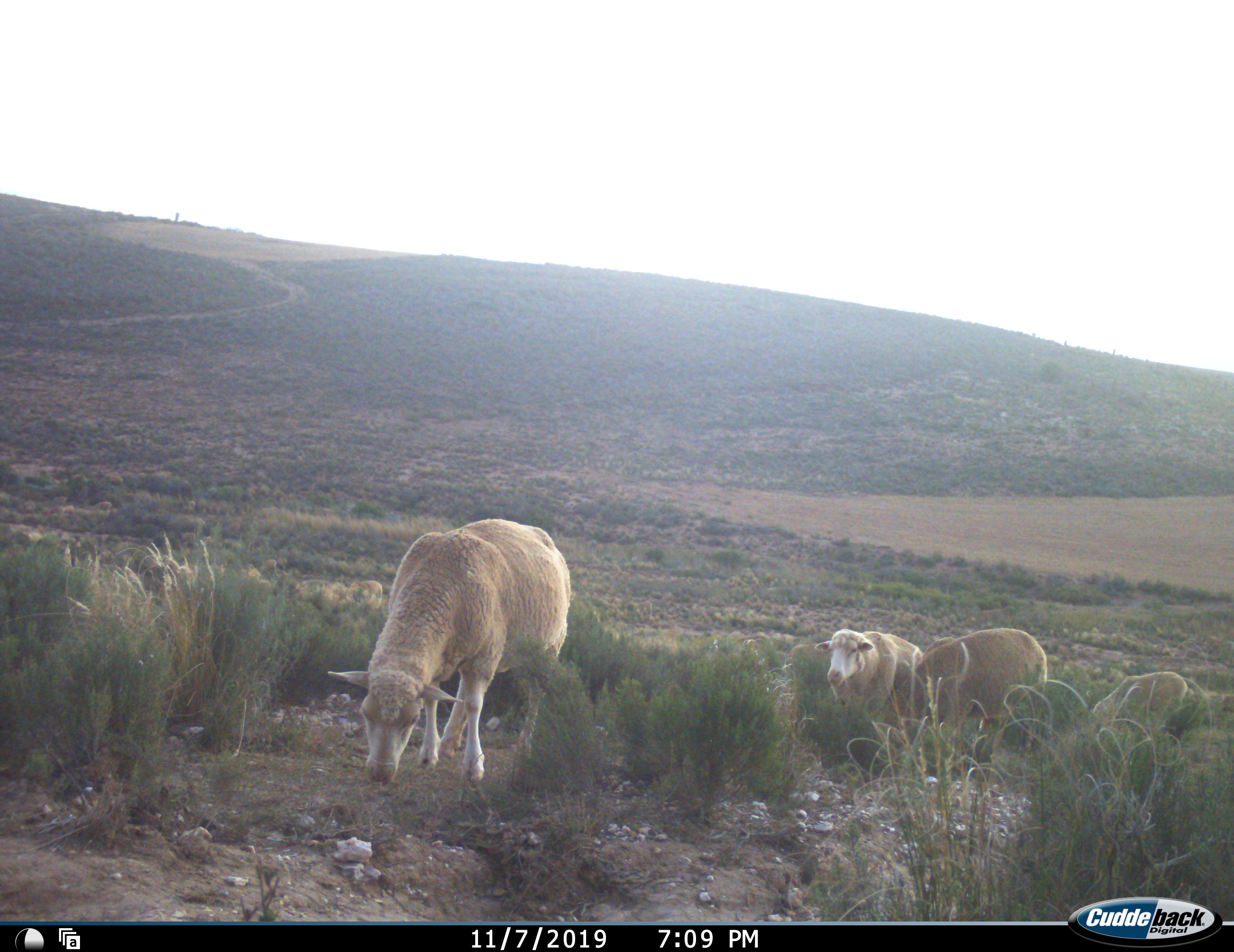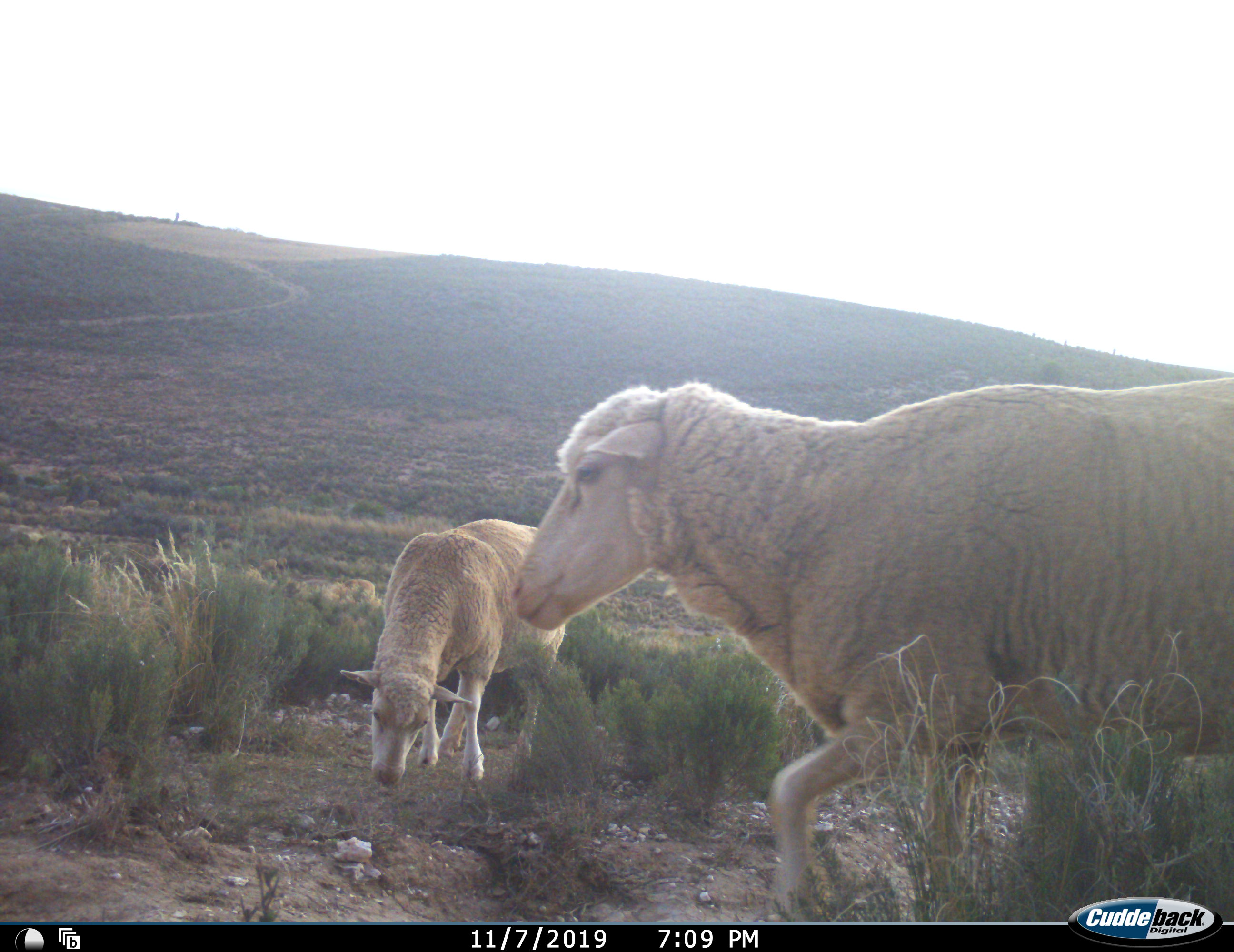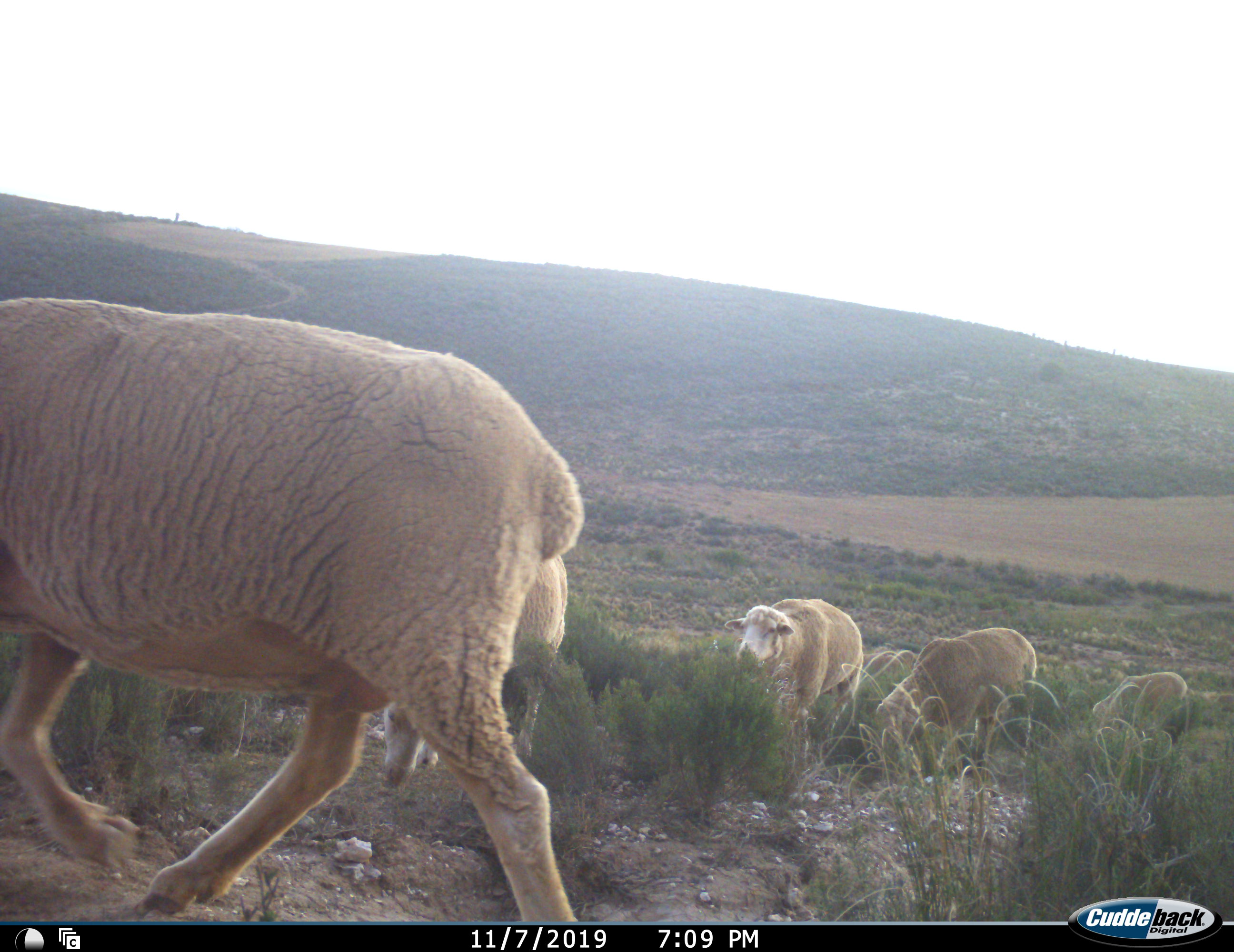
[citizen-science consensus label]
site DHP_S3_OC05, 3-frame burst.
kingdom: Animalia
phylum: Chordata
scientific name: Vertebrata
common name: domestic animal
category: domesticanimal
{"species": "domesticanimal (domestic animal) (Vertebrata)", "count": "5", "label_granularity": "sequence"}